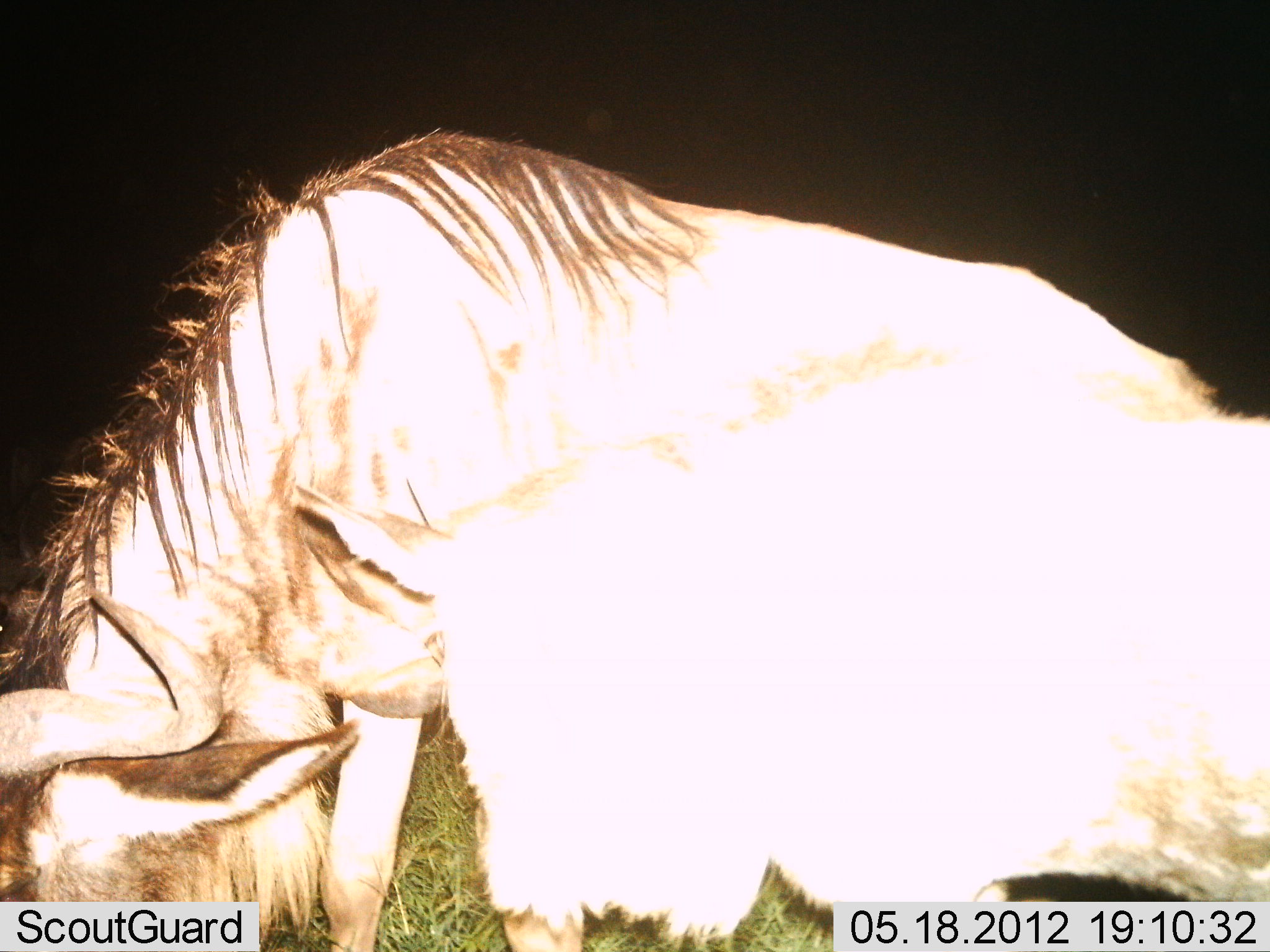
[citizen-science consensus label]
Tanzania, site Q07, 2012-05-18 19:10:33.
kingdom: Animalia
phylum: Chordata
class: Mammalia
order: Artiodactyla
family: Bovidae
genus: Connochaetes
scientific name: Connochaetes taurinus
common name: blue wildebeest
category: wildebeest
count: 2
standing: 40%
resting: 0%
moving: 0%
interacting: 0%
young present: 0%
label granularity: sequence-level